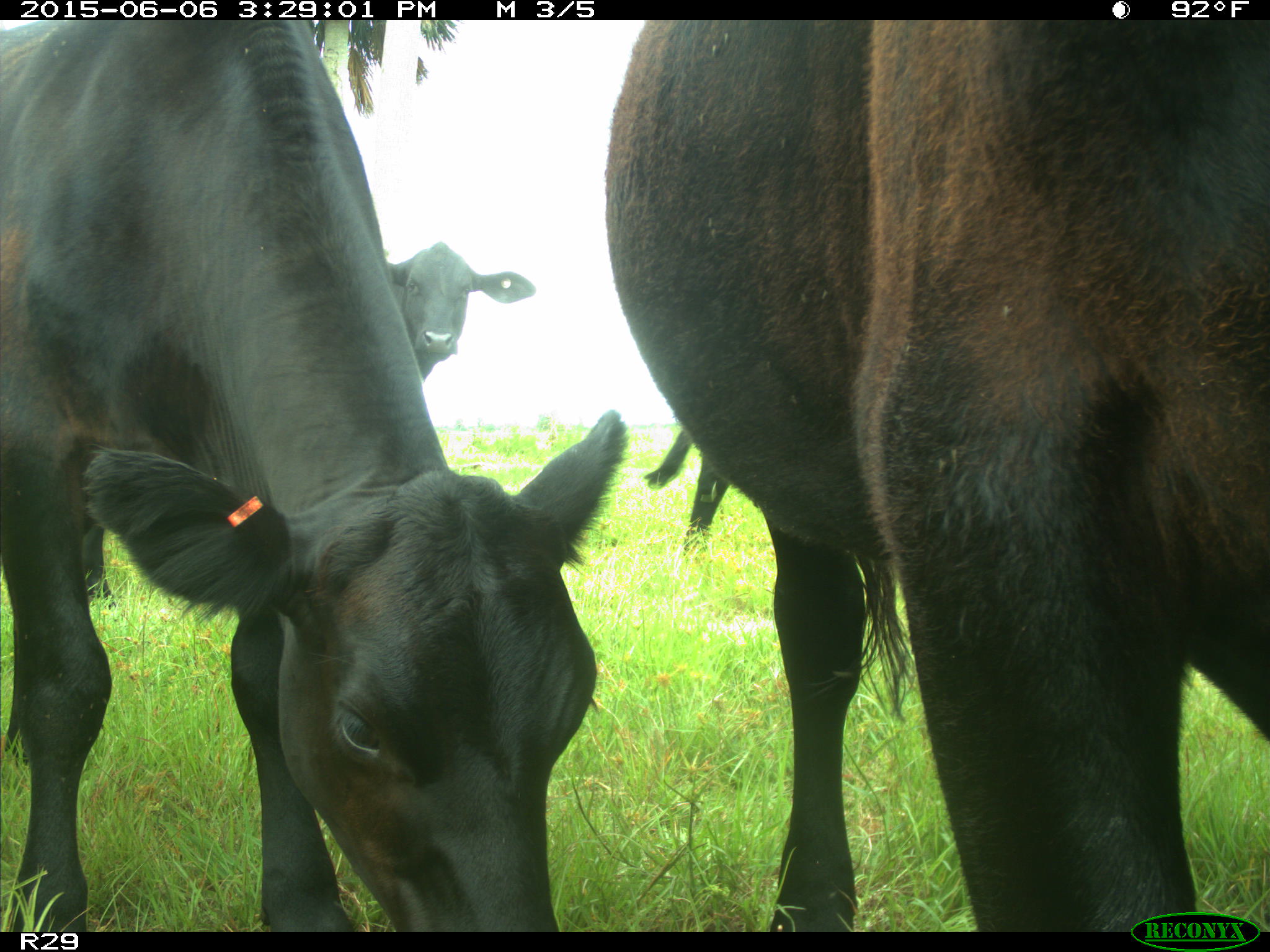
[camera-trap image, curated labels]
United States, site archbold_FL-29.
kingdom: Animalia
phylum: Chordata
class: Mammalia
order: Artiodactyla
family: Bovidae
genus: Bos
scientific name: Bos taurus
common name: domestic cow